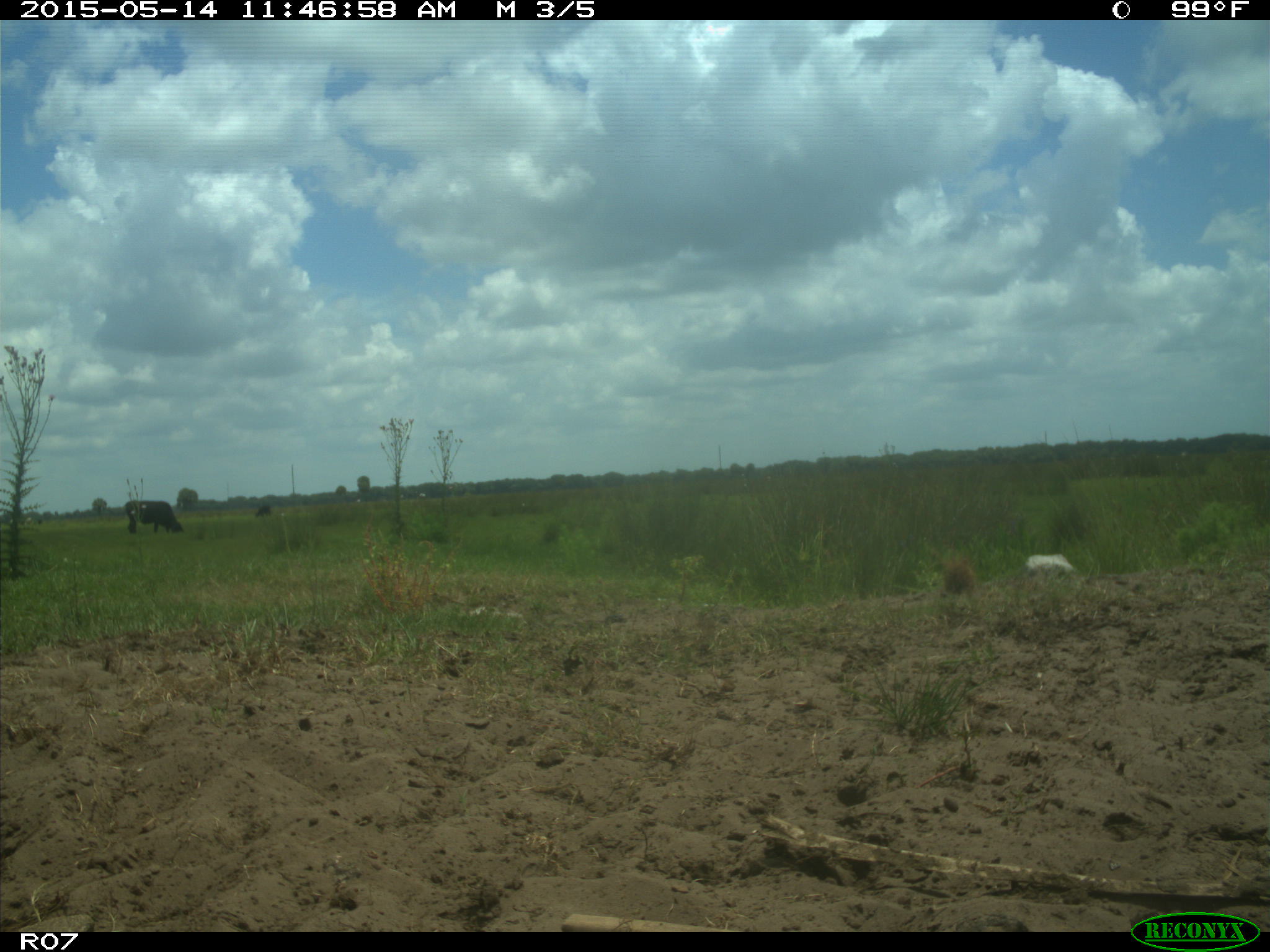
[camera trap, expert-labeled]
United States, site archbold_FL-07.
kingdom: Animalia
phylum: Chordata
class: Mammalia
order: Artiodactyla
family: Bovidae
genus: Bos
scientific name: Bos taurus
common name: domestic cow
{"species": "Bos taurus (domestic cow)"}